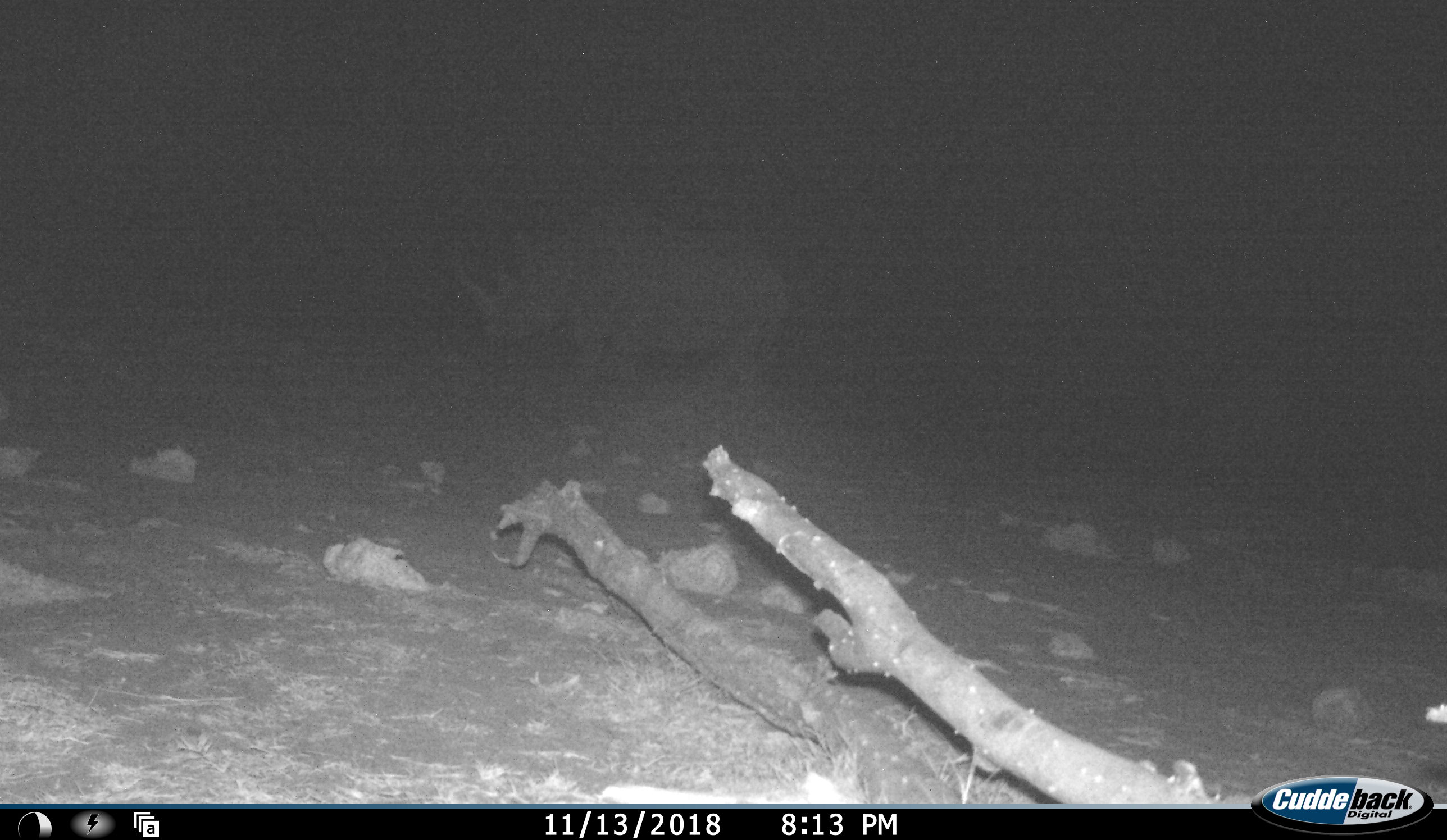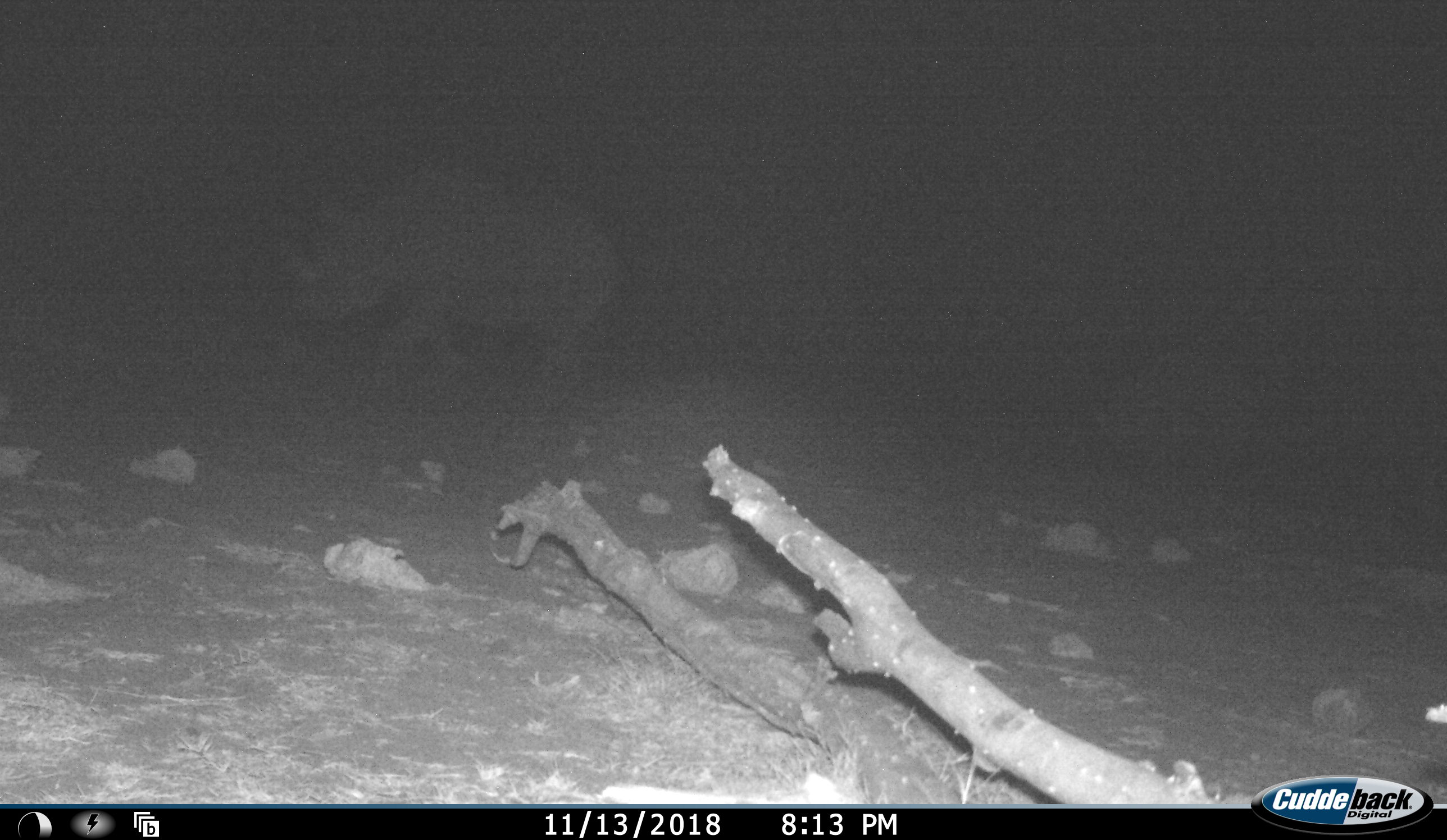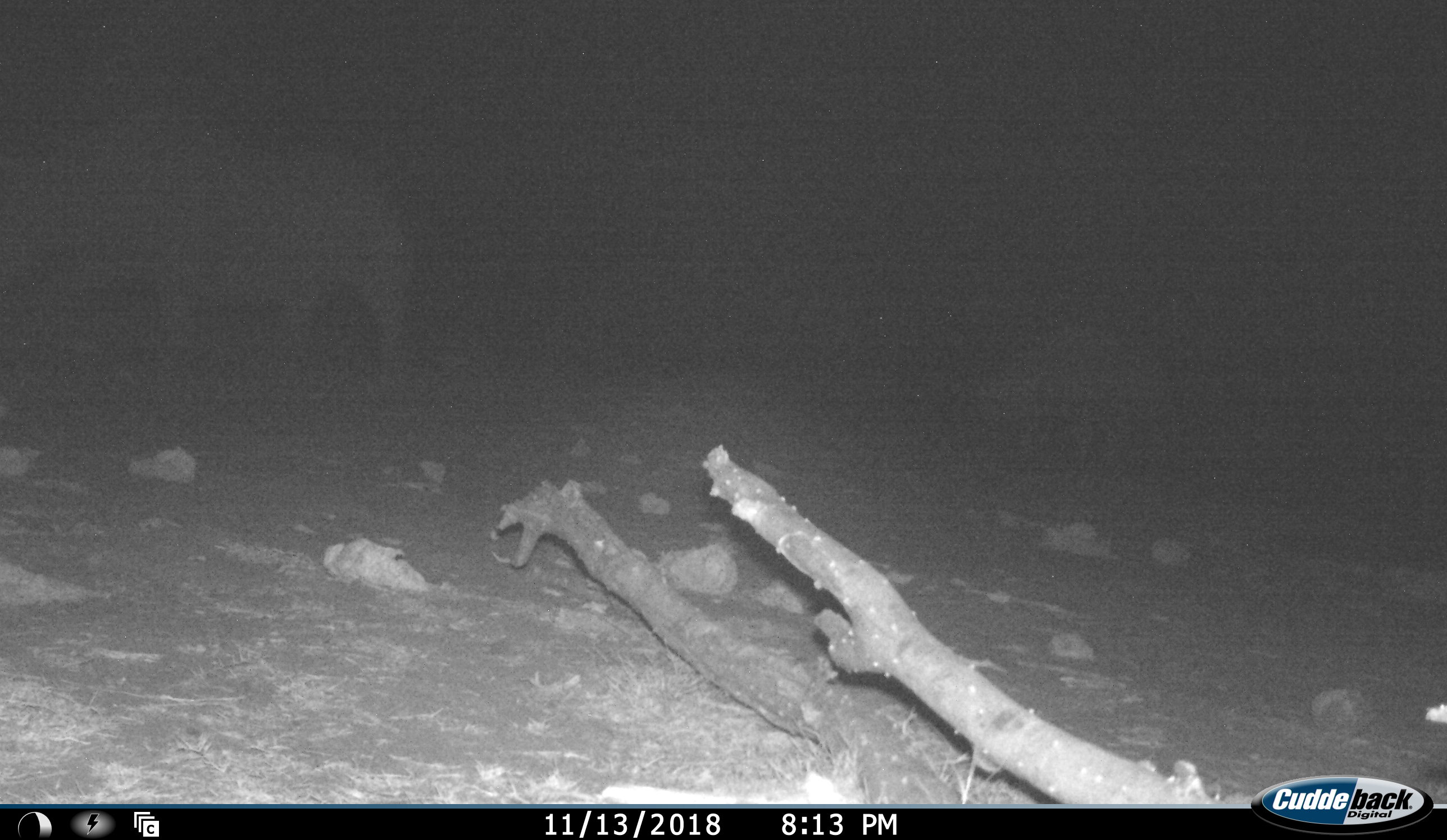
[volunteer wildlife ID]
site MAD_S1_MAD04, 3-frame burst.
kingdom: Animalia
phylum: Chordata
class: Mammalia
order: Perissodactyla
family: Rhinocerotidae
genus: Ceratotherium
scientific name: Ceratotherium simum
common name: white rhinoceros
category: rhinoceroswhite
Rhinoceroswhite (white rhinoceros) (Ceratotherium simum), count 2. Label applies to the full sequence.